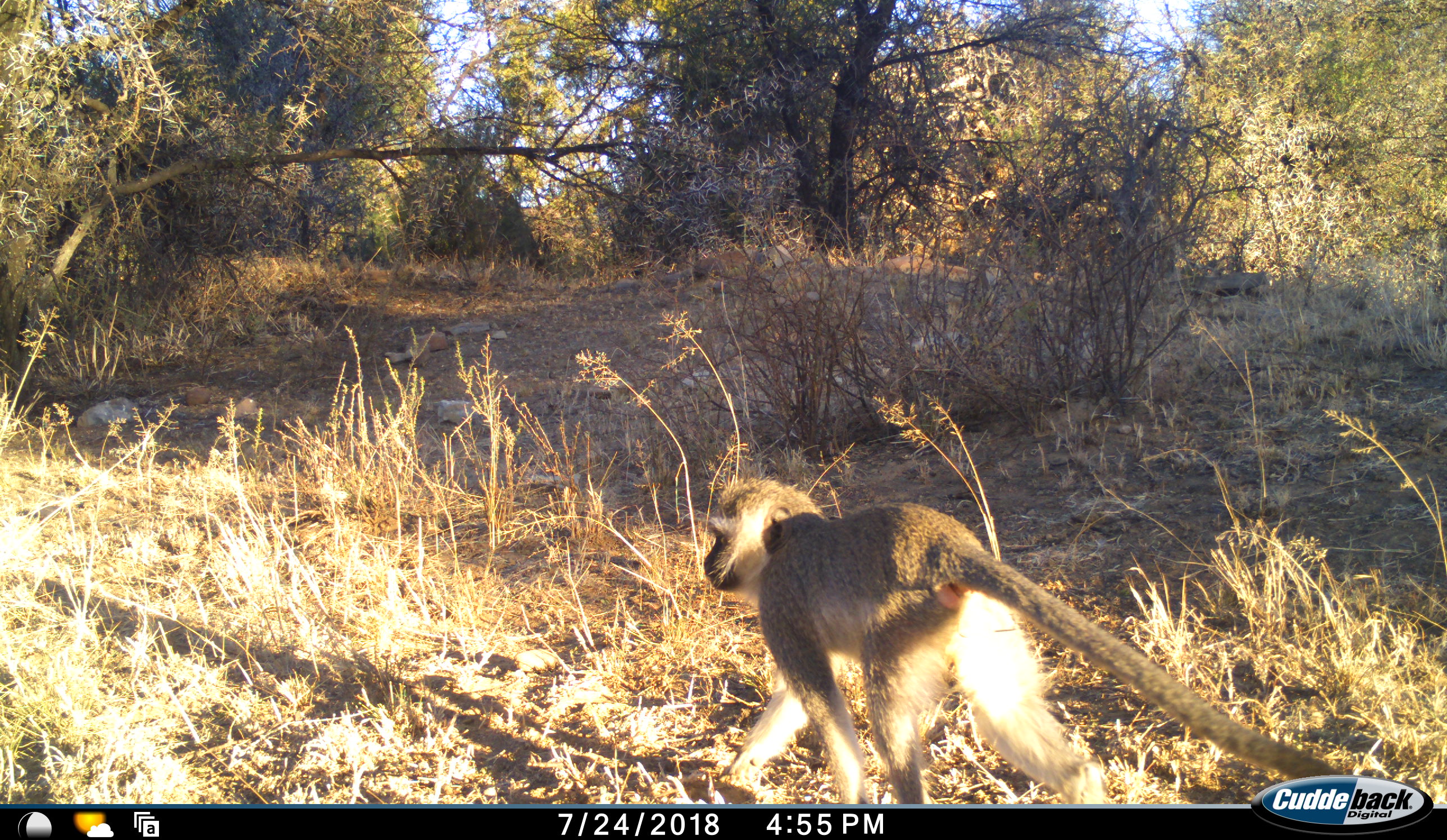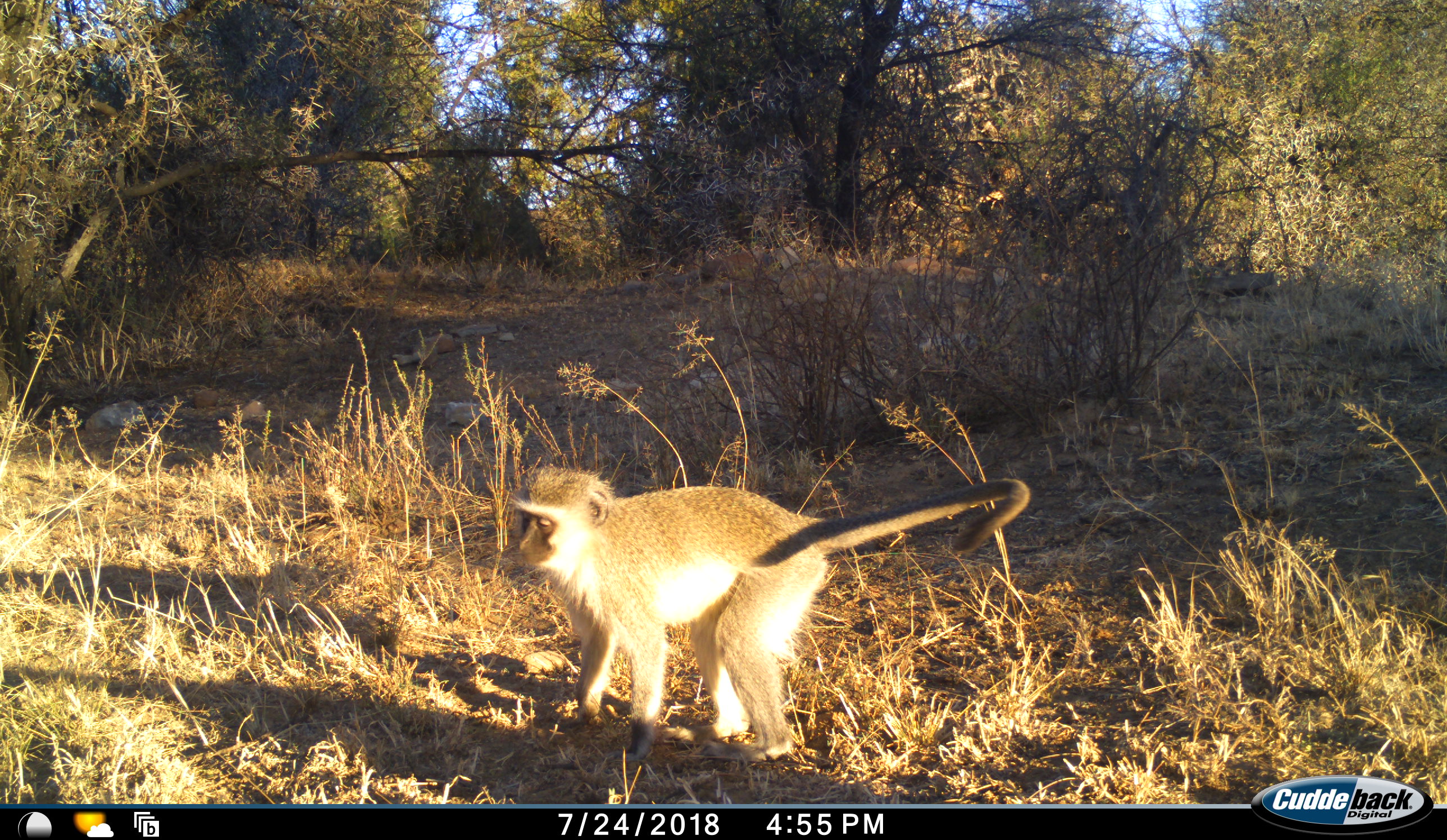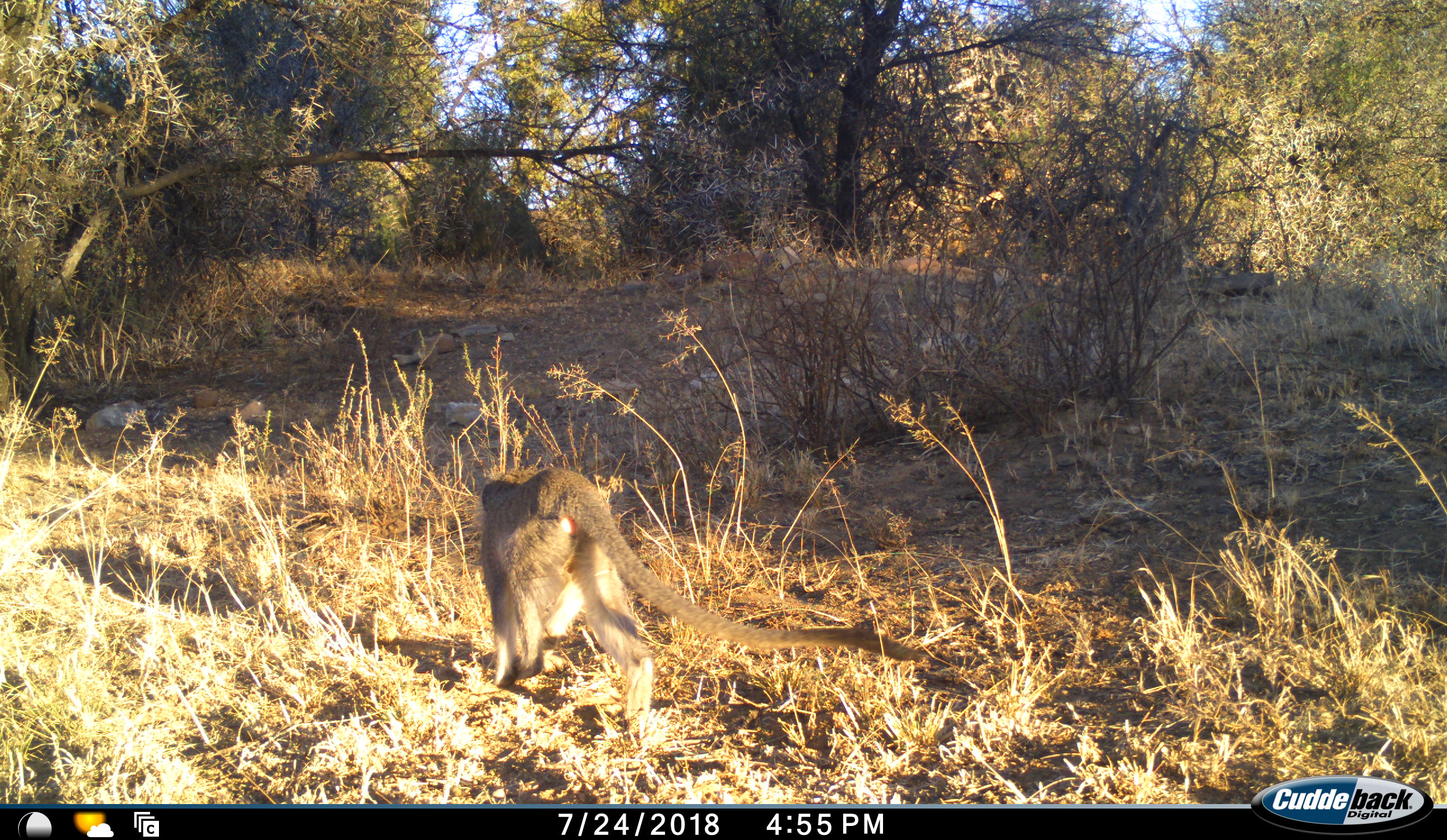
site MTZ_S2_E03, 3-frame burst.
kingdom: Animalia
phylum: Chordata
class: Mammalia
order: Primates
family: Cercopithecidae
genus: Chlorocebus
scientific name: Chlorocebus pygerythrus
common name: vervet monkey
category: monkeyvervet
Monkeyvervet (vervet monkey) (Chlorocebus pygerythrus), count 1. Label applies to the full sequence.